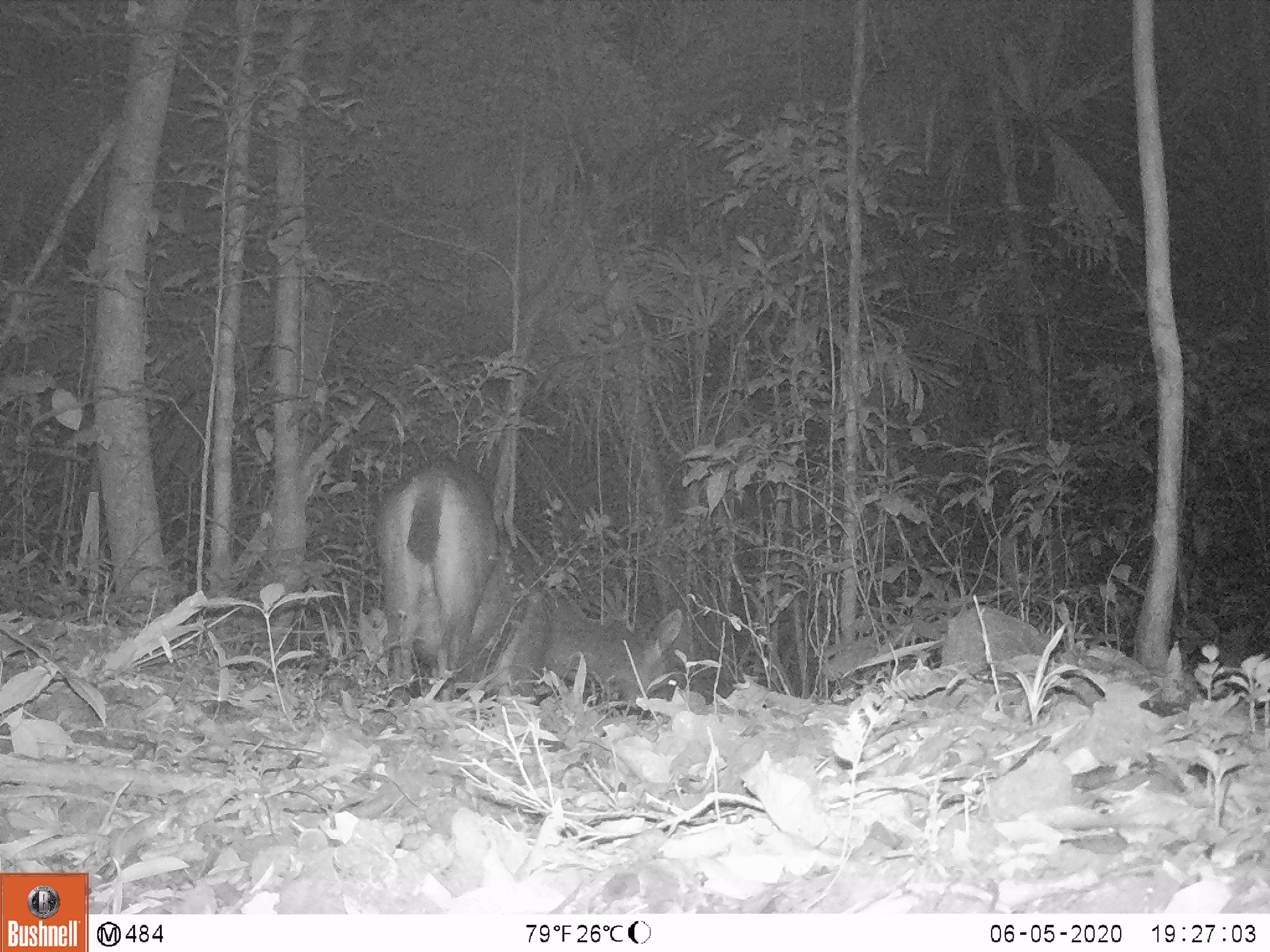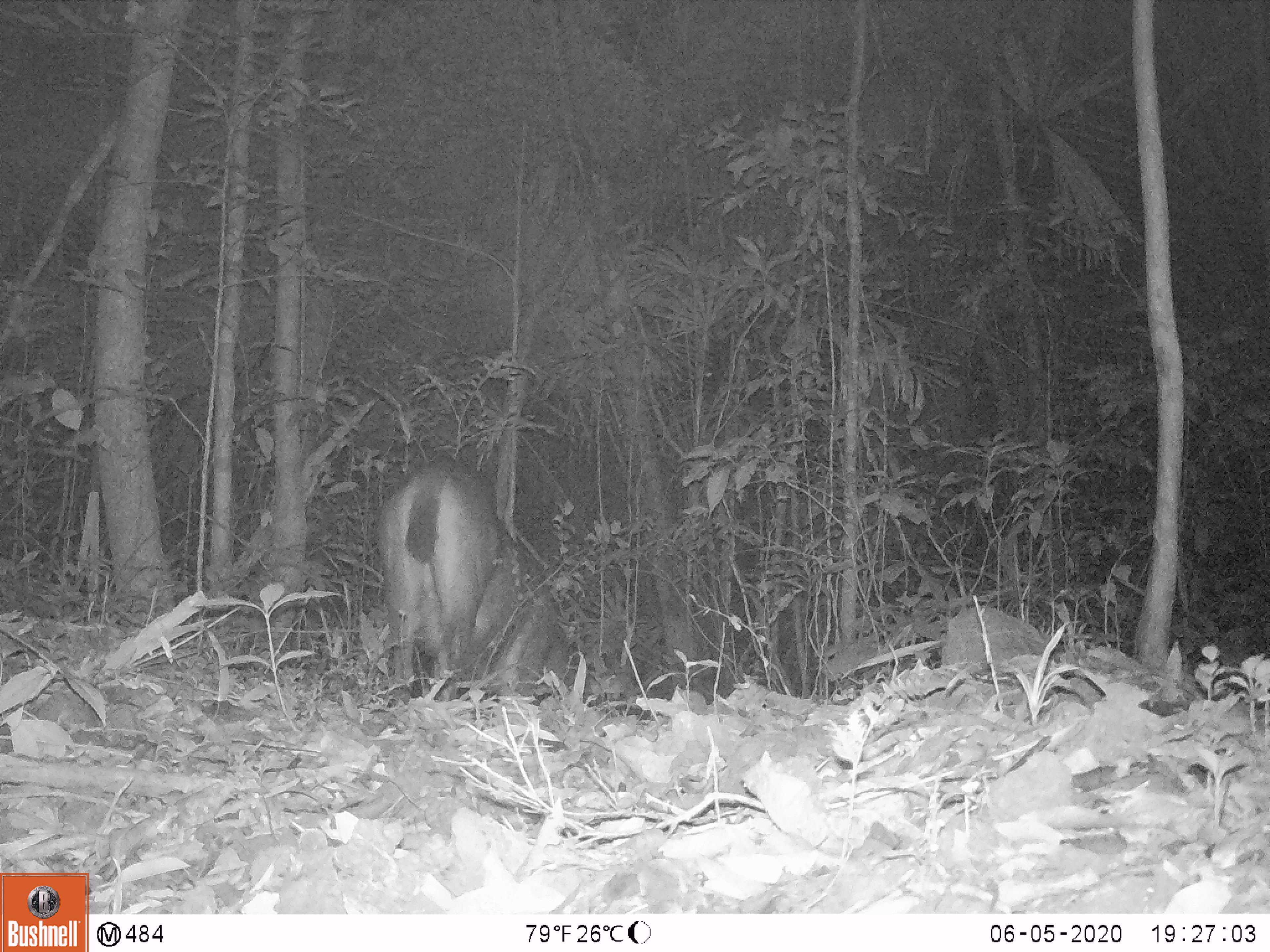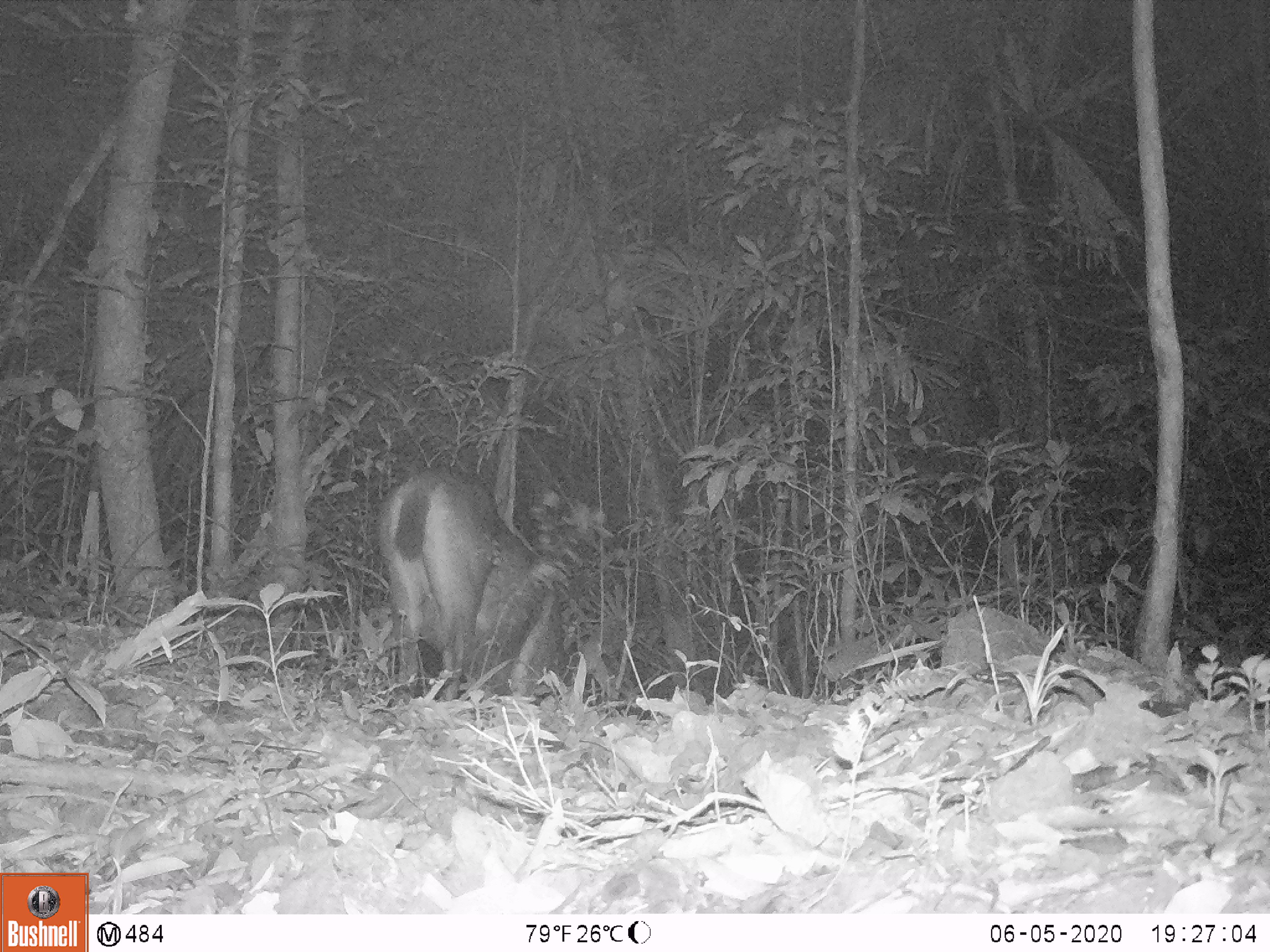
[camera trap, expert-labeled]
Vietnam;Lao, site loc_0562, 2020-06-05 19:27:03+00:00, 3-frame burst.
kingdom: Animalia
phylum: Chordata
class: Mammalia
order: Artiodactyla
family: Cervidae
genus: Rusa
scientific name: Rusa unicolor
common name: sambar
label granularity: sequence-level